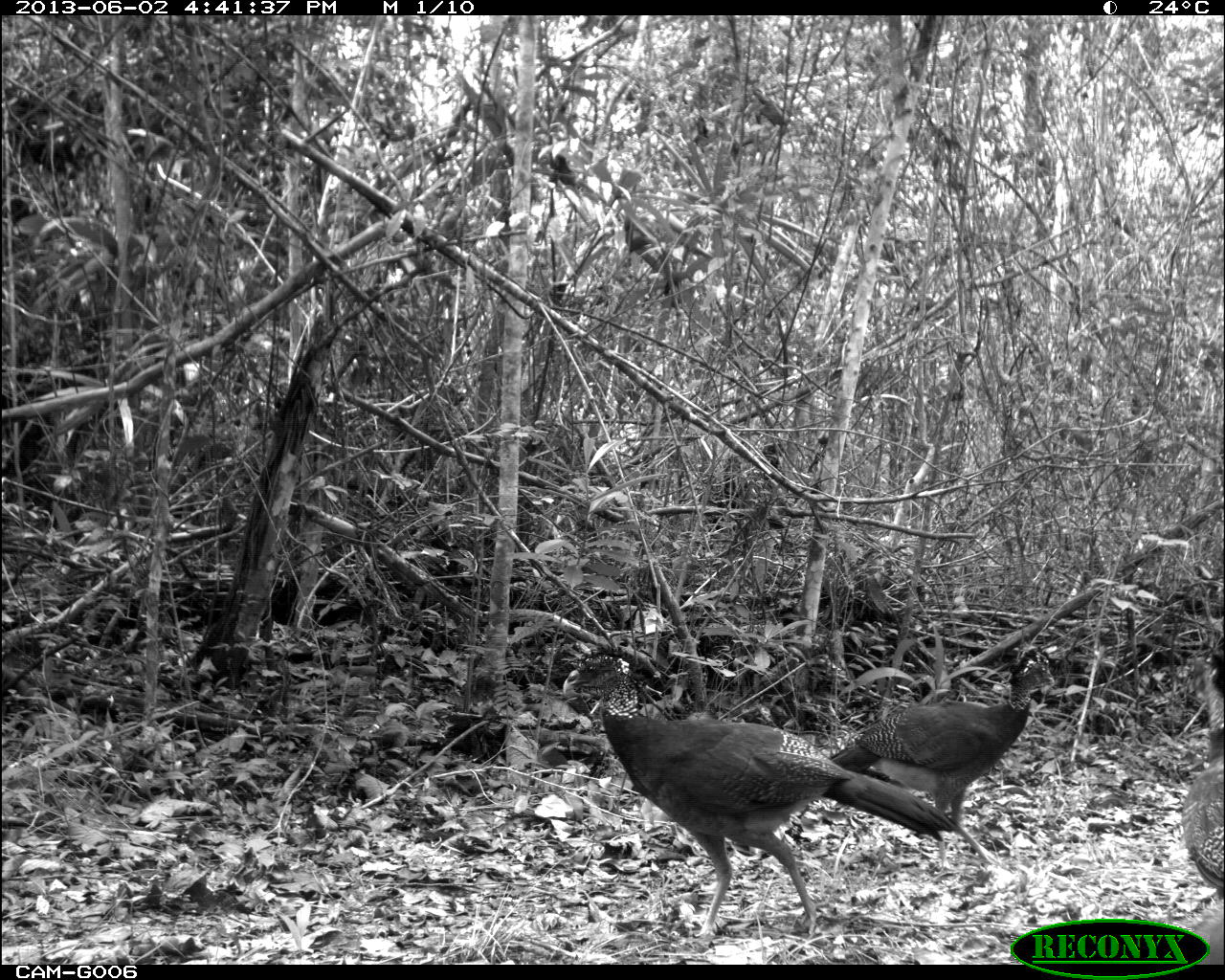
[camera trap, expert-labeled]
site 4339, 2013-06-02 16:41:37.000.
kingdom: Animalia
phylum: Chordata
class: Aves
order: Galliformes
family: Cracidae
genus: Crax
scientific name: Crax rubra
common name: great curassow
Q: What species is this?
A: Crax rubra (great curassow).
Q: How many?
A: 3.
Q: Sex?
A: Female.